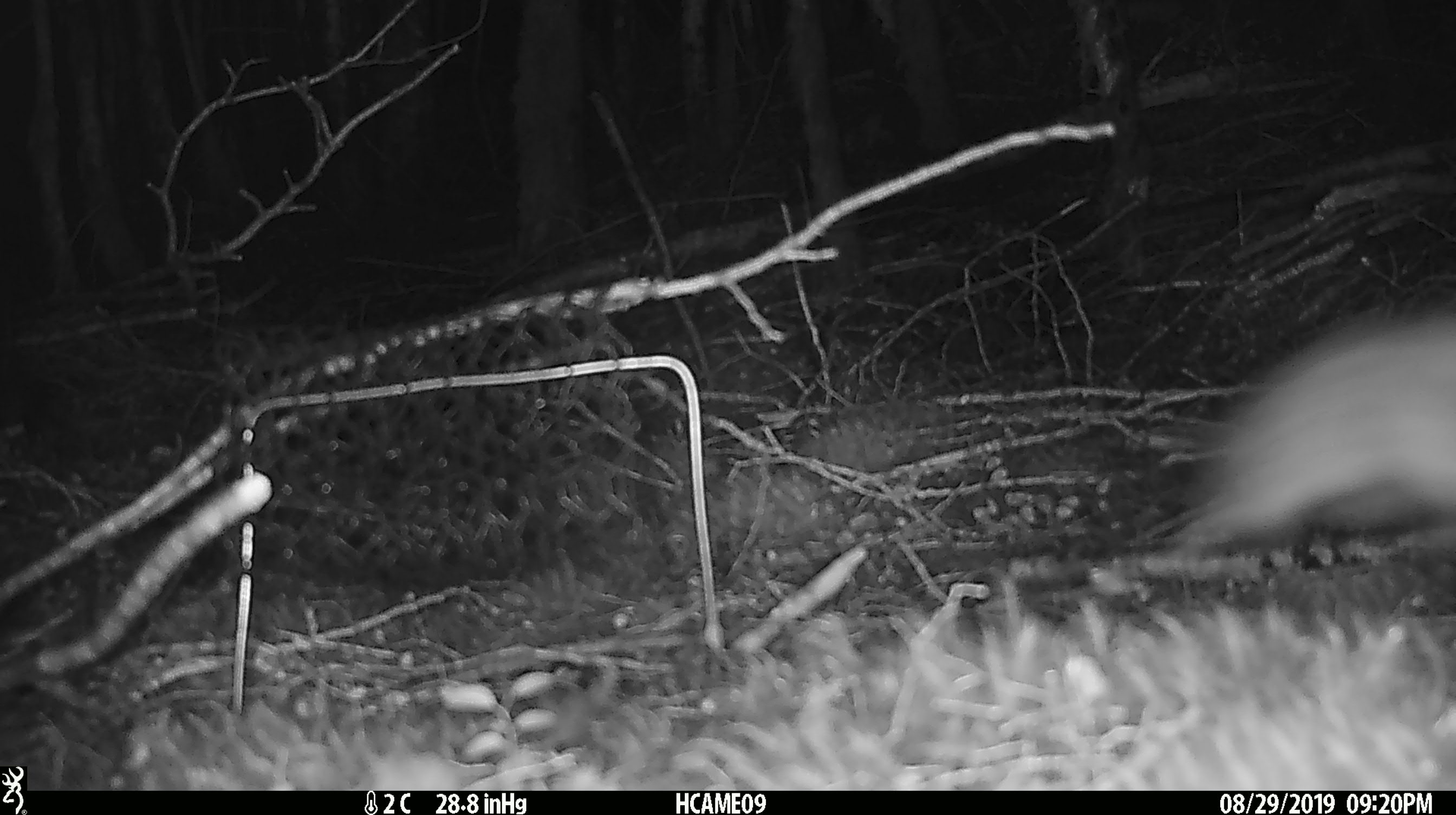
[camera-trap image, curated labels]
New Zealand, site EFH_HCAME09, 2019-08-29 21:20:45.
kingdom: Animalia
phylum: Chordata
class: Mammalia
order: Rodentia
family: Muridae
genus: Rattus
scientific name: Rattus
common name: rat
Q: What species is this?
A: Rat (Rattus).